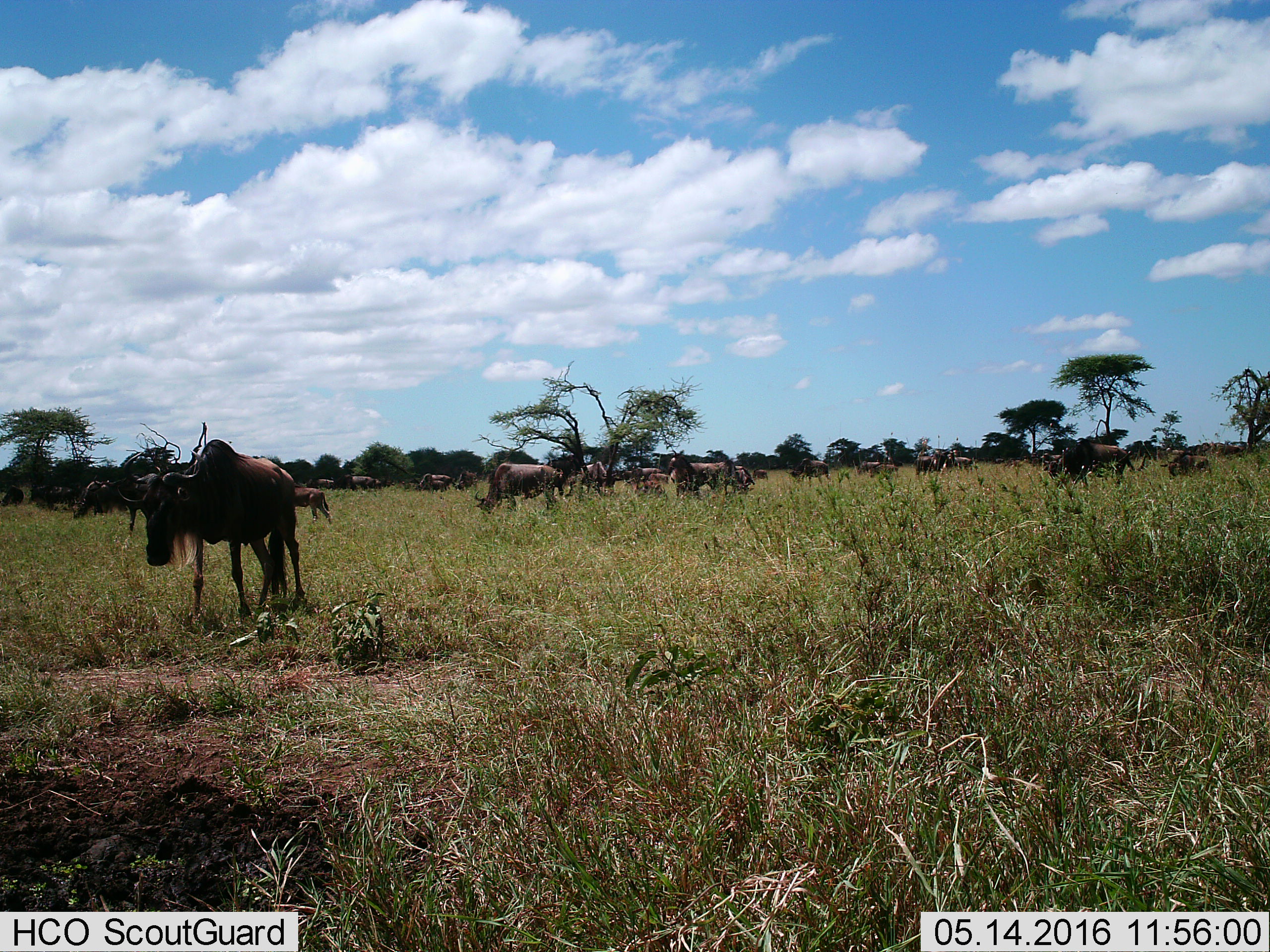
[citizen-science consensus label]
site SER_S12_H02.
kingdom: Animalia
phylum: Chordata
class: Mammalia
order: Artiodactyla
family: Bovidae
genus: Connochaetes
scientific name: Connochaetes taurinus taurinus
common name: blue wildebeest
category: wildebeestblue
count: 11-50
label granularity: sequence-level